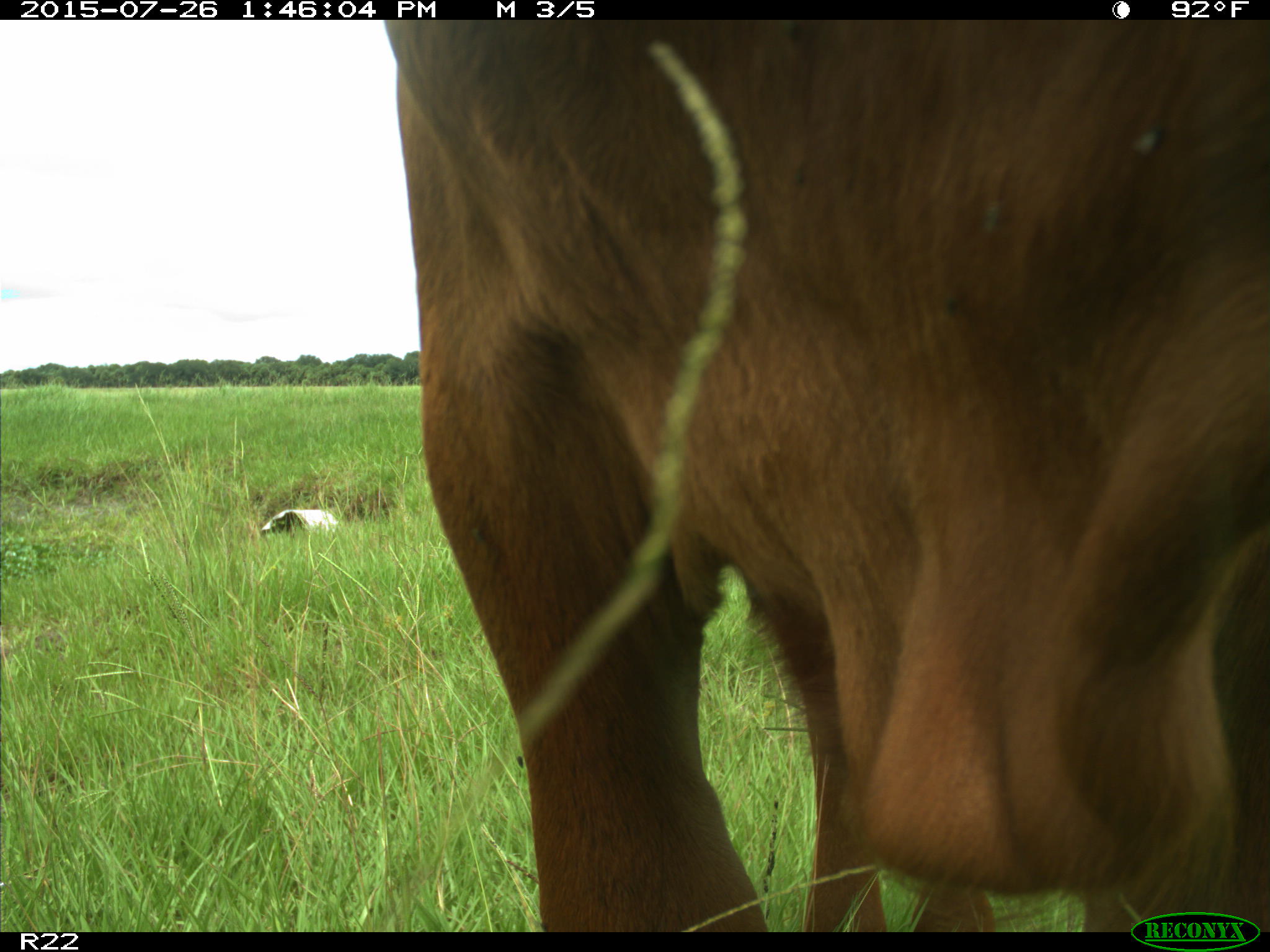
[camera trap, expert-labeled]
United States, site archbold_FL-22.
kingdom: Animalia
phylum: Chordata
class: Mammalia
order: Artiodactyla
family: Bovidae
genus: Bos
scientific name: Bos taurus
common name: domestic cow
Bos taurus (domestic cow).